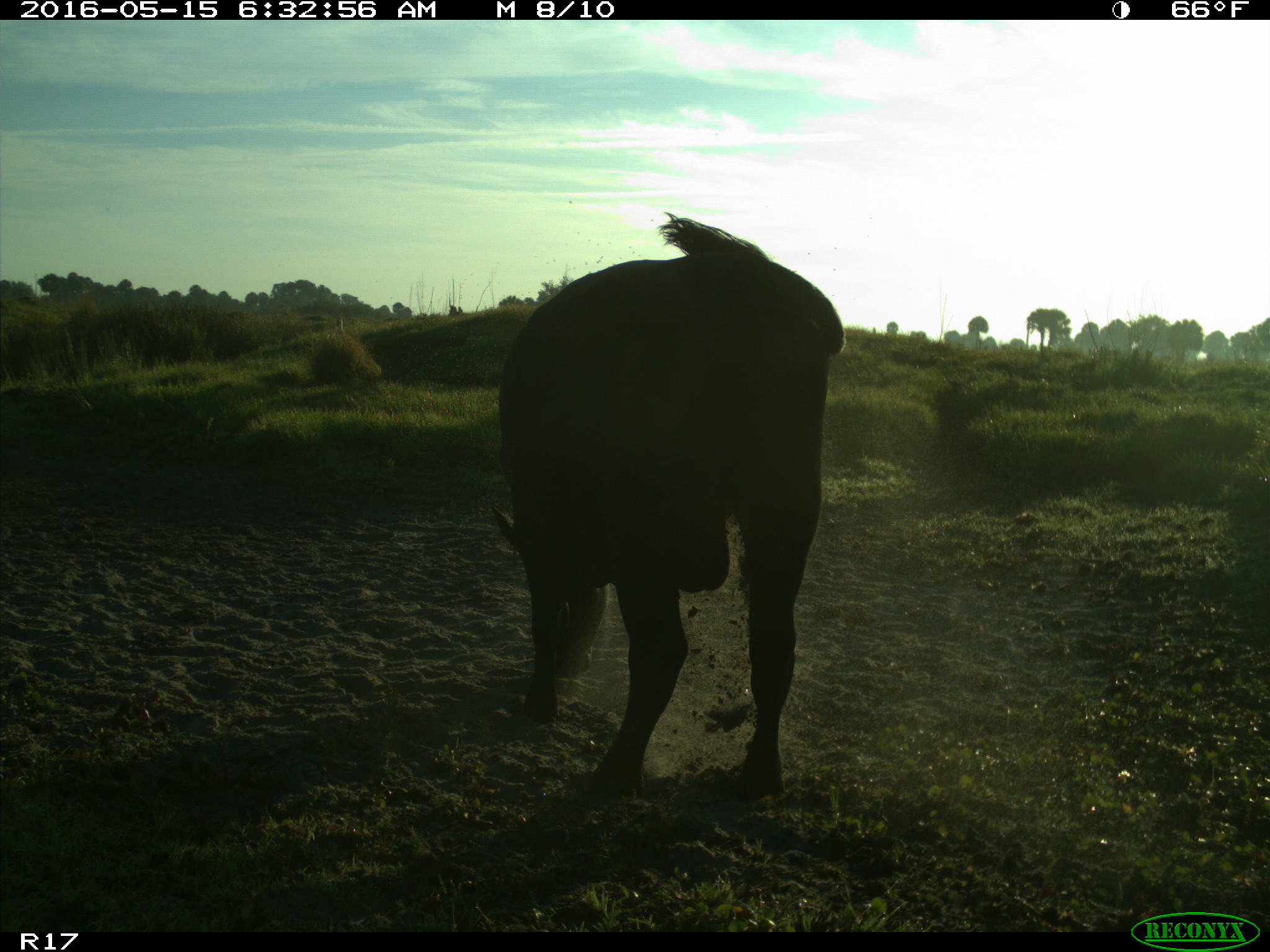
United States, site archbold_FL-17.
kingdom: Animalia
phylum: Chordata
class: Mammalia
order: Artiodactyla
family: Bovidae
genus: Bos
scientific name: Bos taurus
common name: domestic cow